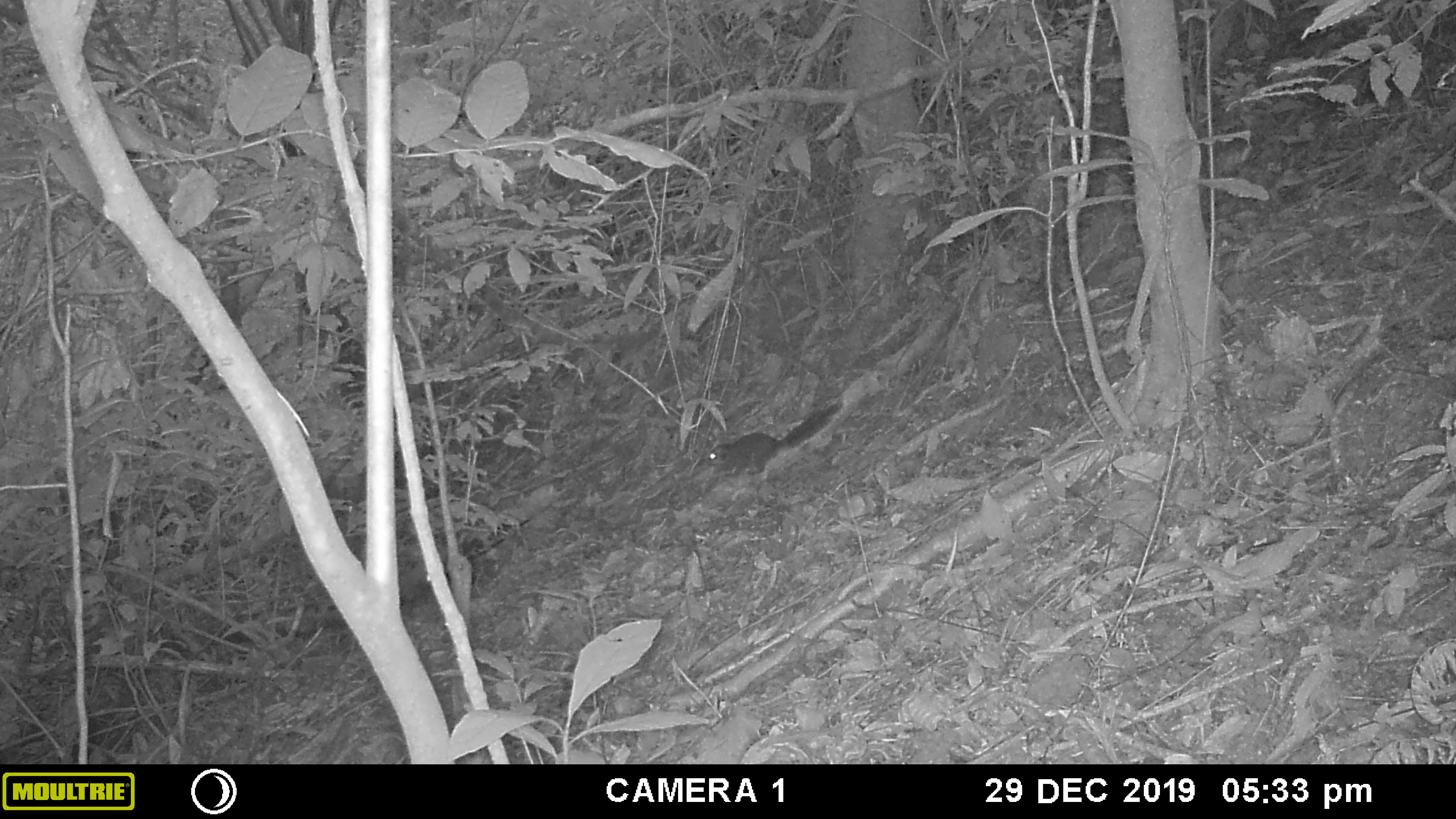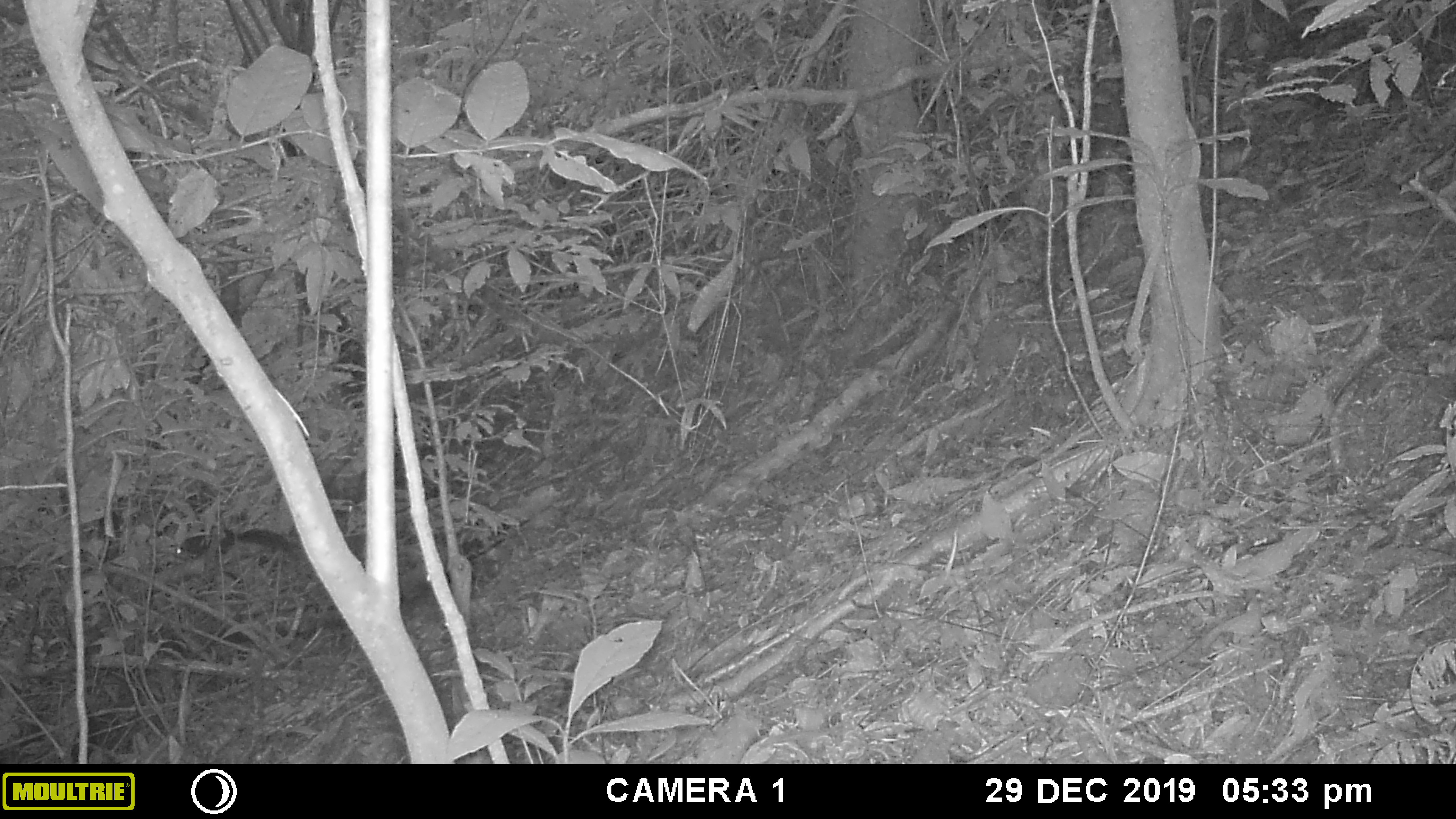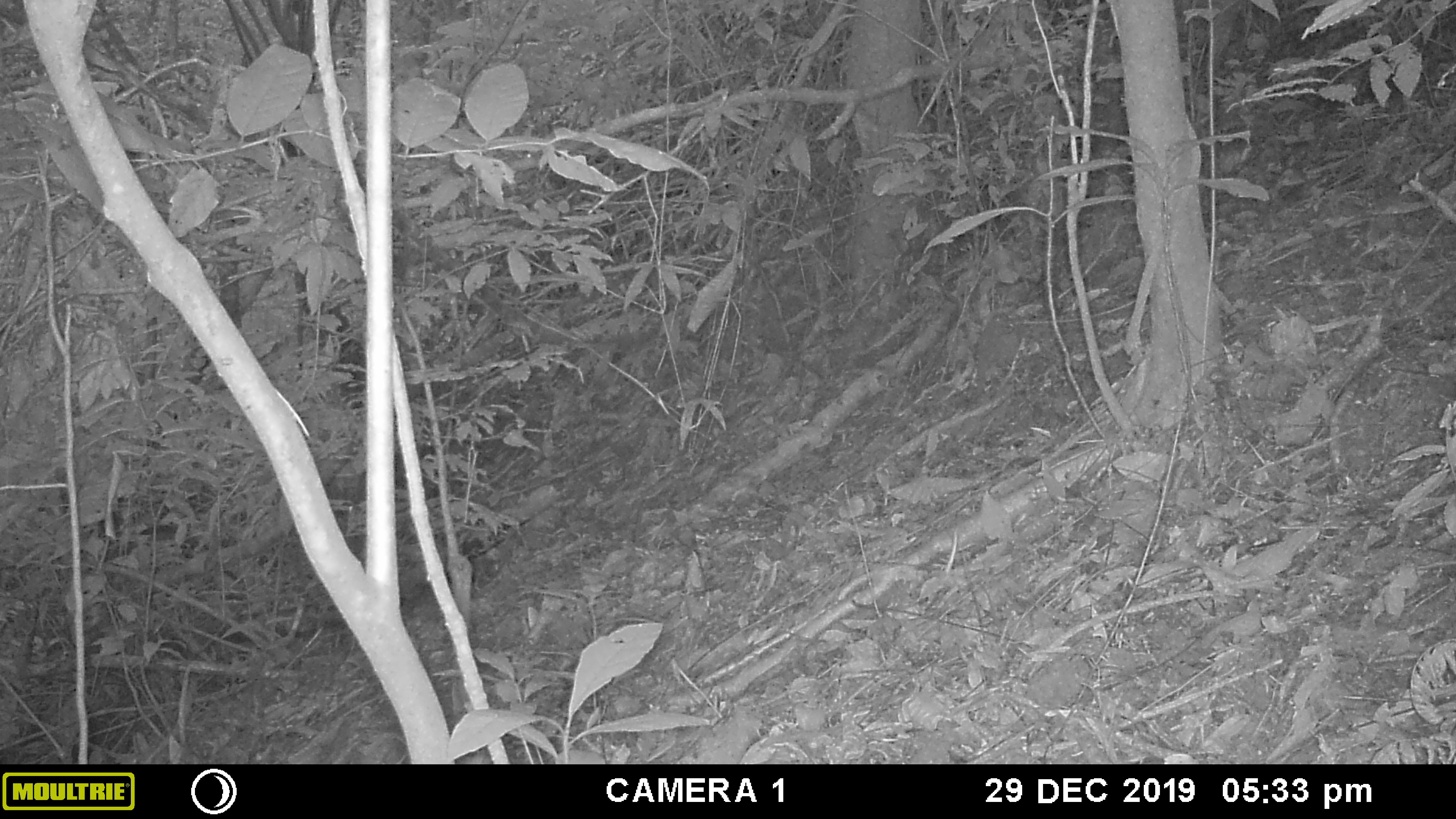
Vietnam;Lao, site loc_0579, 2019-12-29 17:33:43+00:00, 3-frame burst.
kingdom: Animalia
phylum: Chordata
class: Mammalia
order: Rodentia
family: Sciuridae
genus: Dremomys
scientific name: Dremomys rufigenis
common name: red-cheeked squirrel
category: red cheeked squirrel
Red cheeked squirrel (red-cheeked squirrel) (Dremomys rufigenis). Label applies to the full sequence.